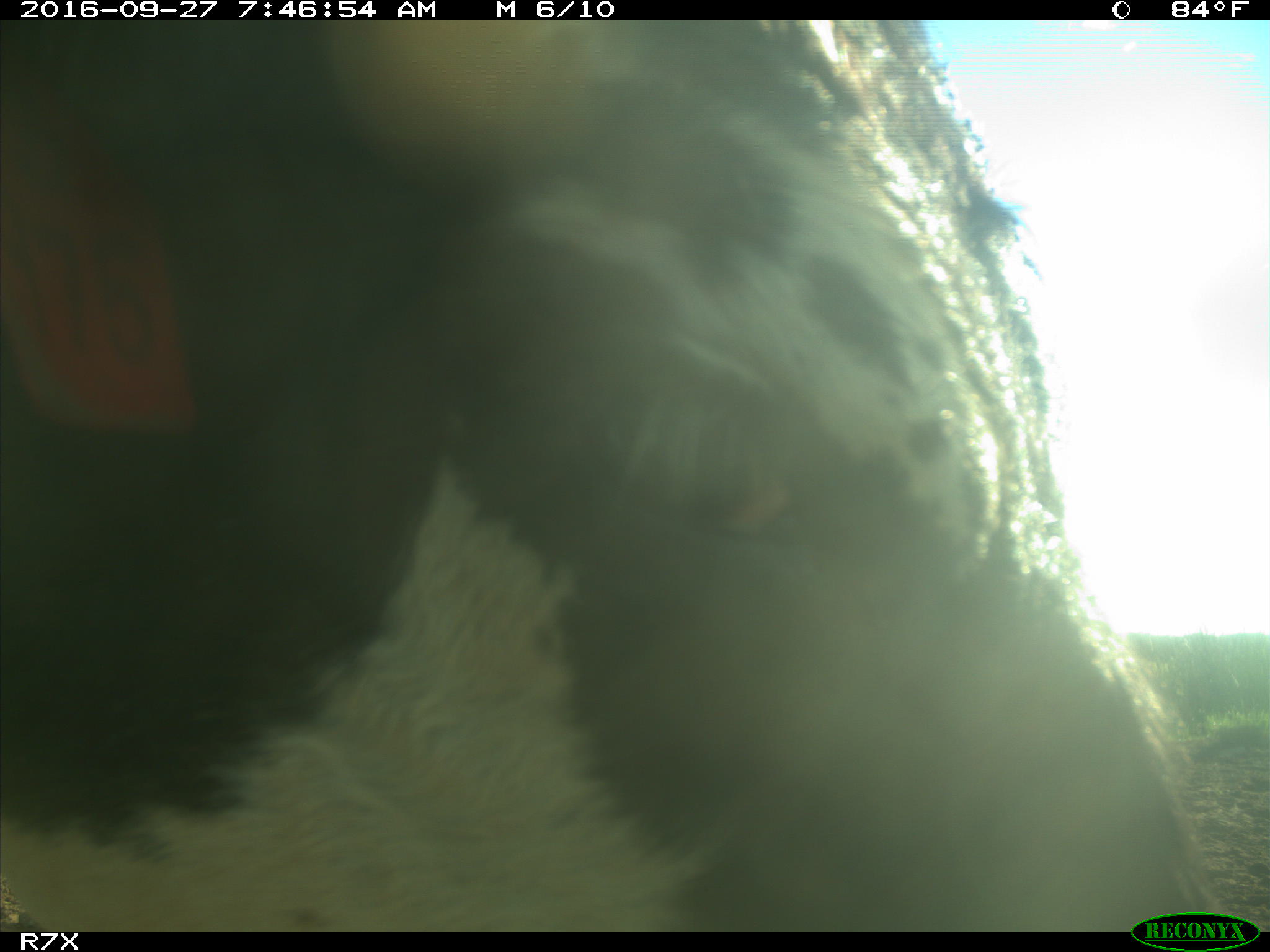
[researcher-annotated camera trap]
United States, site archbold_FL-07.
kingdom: Animalia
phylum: Chordata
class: Mammalia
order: Artiodactyla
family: Bovidae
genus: Bos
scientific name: Bos taurus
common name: domestic cow